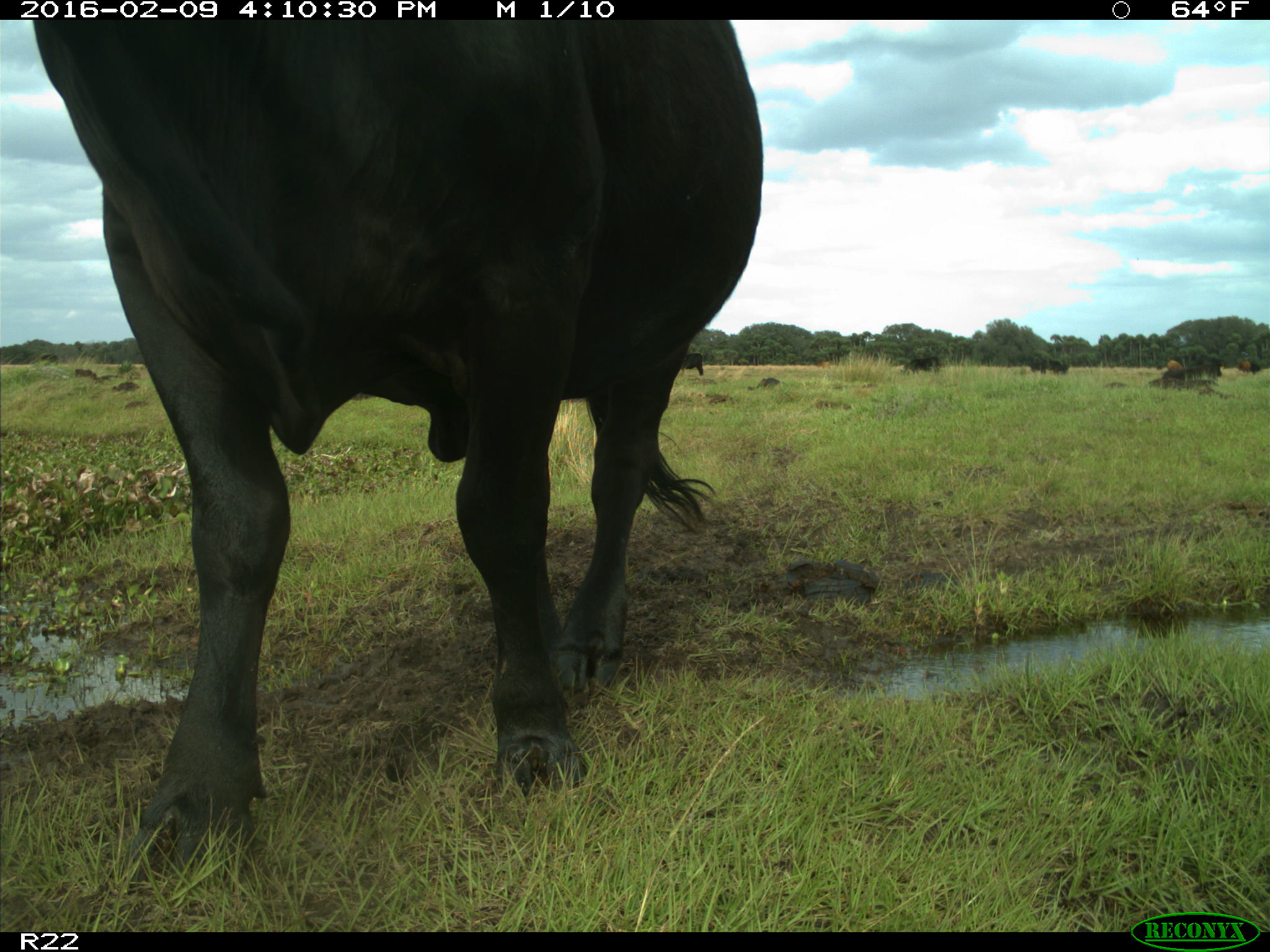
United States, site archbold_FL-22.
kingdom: Animalia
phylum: Chordata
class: Mammalia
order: Artiodactyla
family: Bovidae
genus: Bos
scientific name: Bos taurus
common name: domestic cow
Bos taurus (domestic cow).